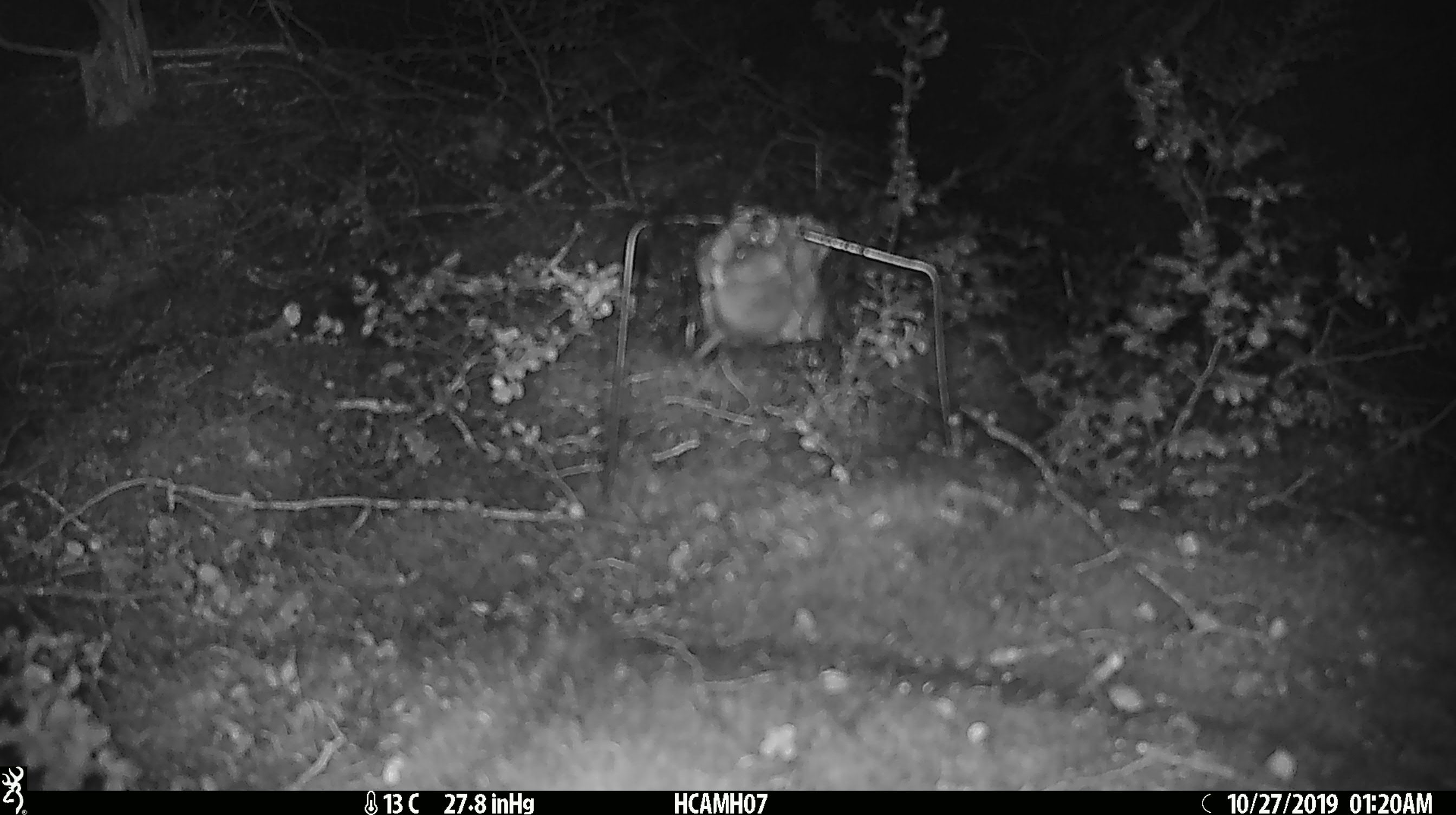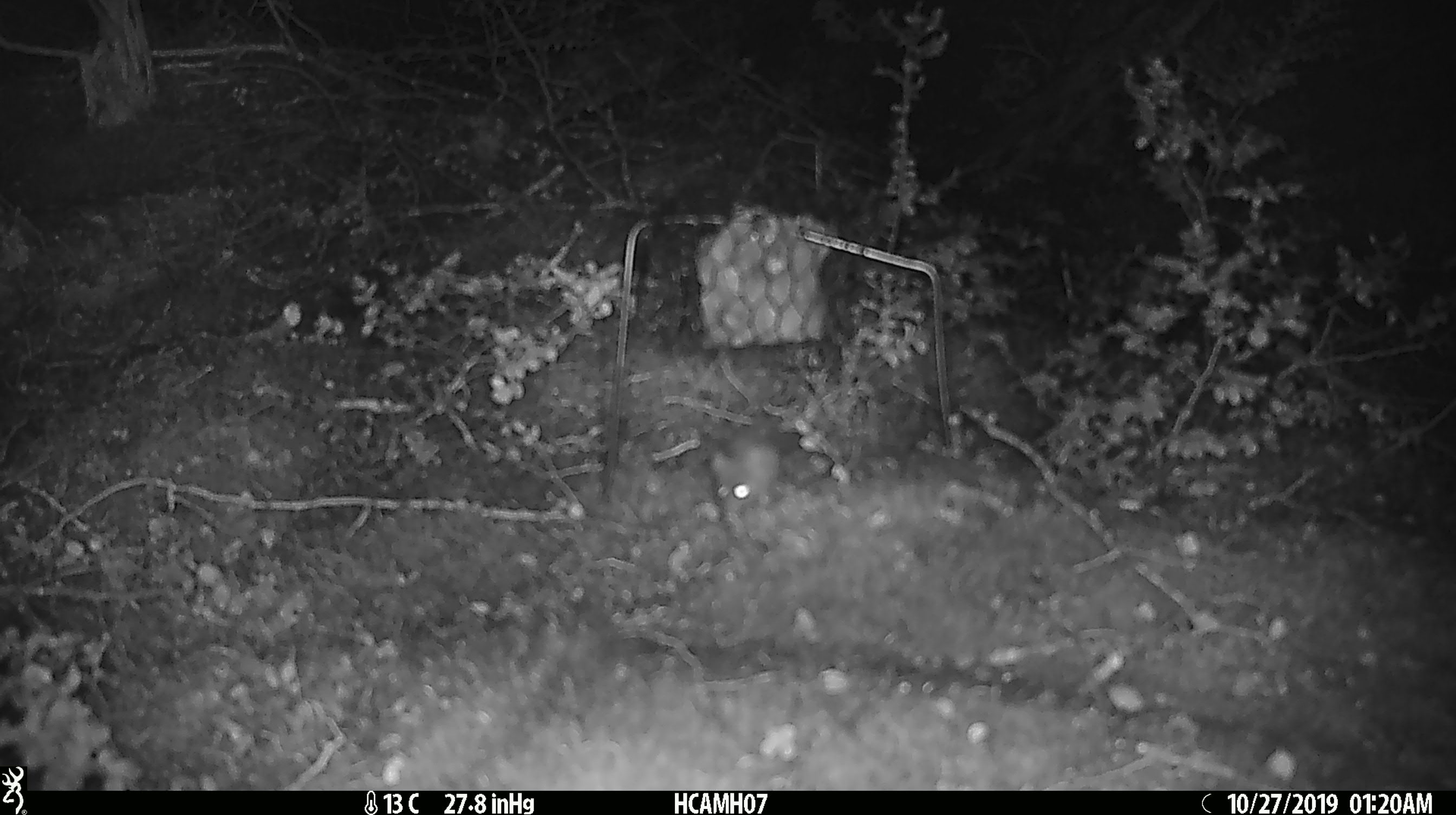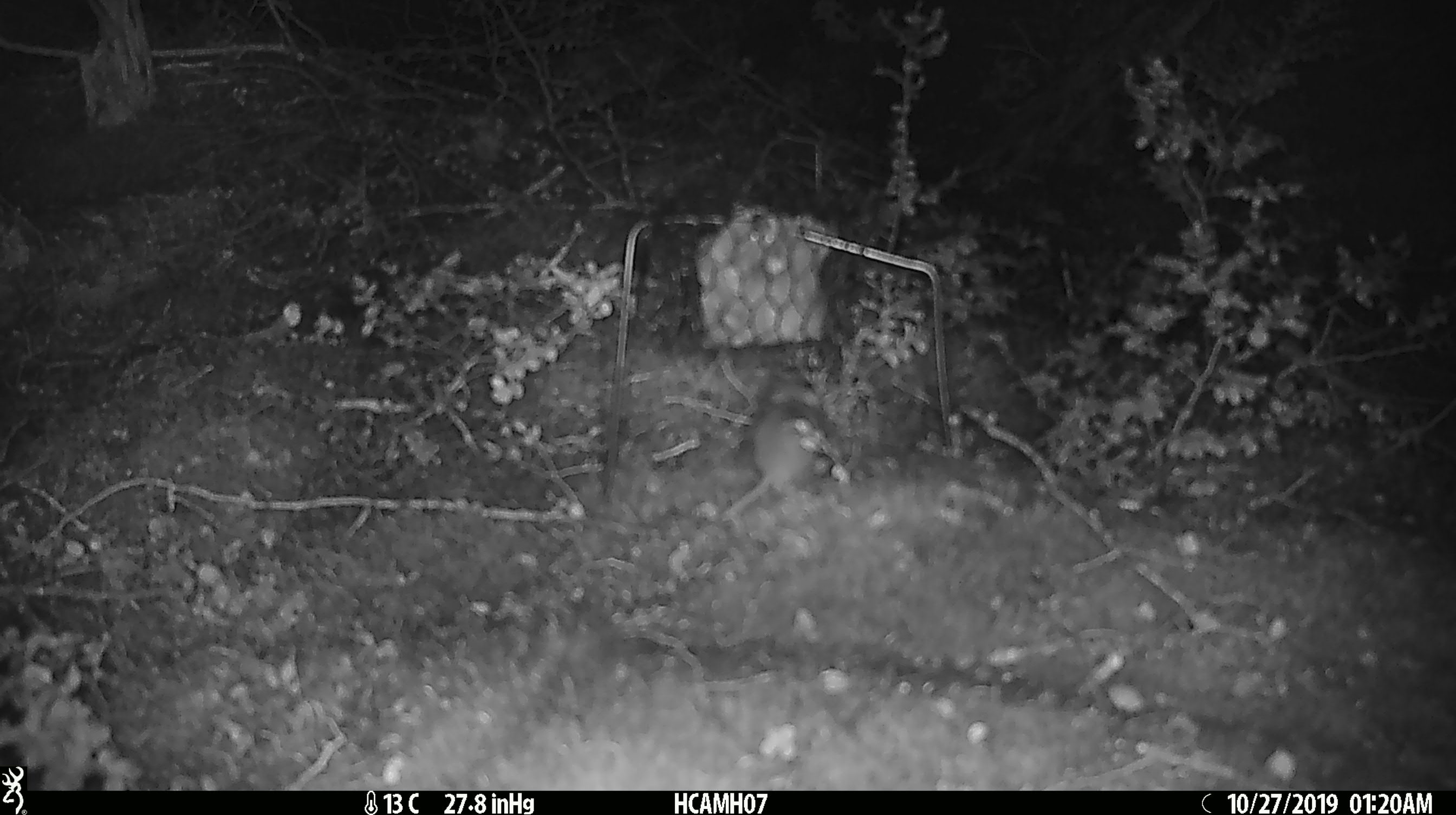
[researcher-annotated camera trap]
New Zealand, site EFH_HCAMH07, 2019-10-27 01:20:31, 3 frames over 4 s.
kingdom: Animalia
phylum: Chordata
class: Mammalia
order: Rodentia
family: Muridae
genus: Mus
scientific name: Mus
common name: mouse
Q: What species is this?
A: Mouse (Mus).